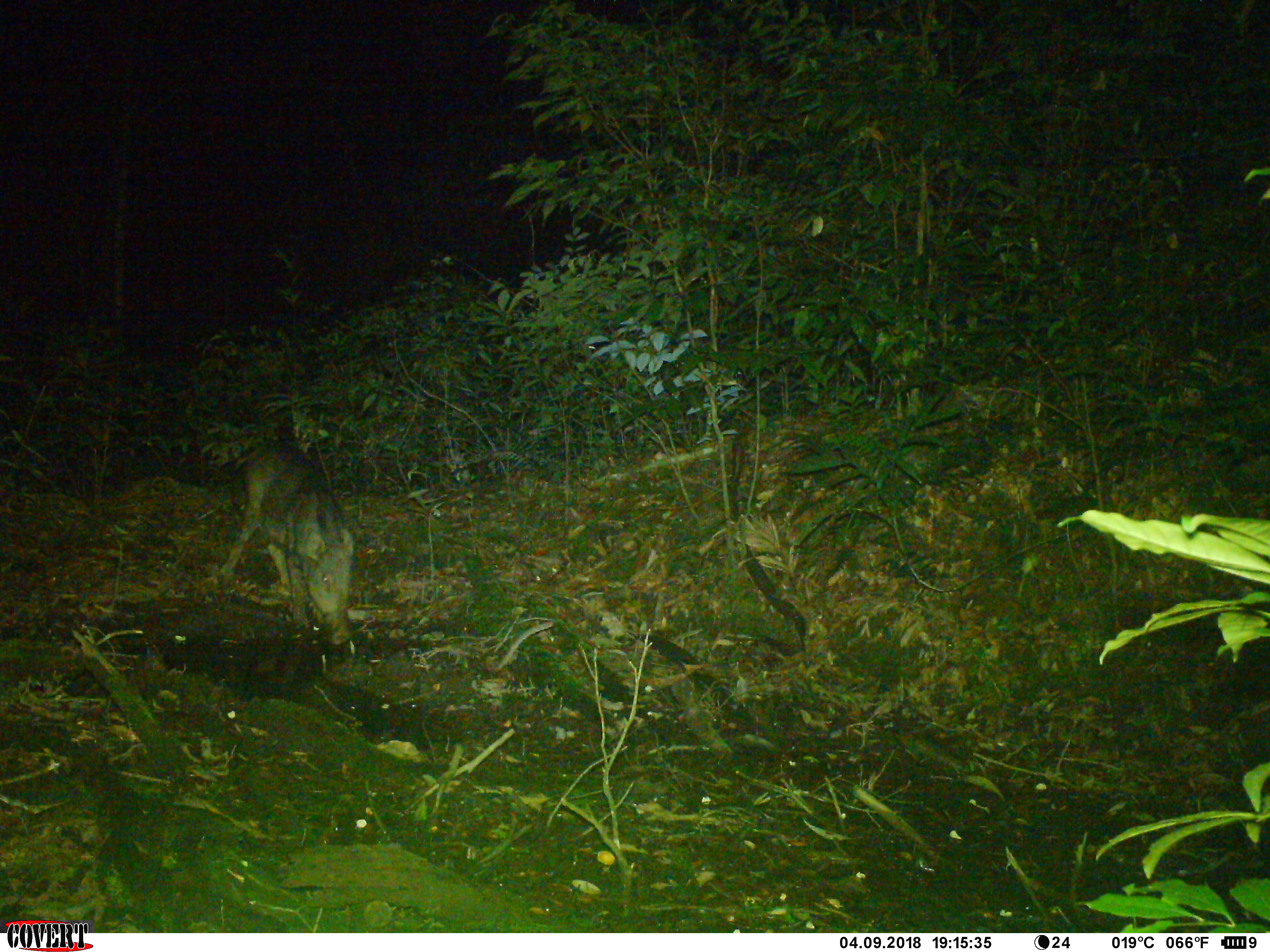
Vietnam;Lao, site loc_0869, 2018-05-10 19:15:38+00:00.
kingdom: Animalia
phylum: Chordata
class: Mammalia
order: Artiodactyla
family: Suidae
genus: Sus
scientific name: Sus scrofa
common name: eurasian wild pig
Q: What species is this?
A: Eurasian wild pig (Sus scrofa).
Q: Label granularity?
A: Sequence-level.